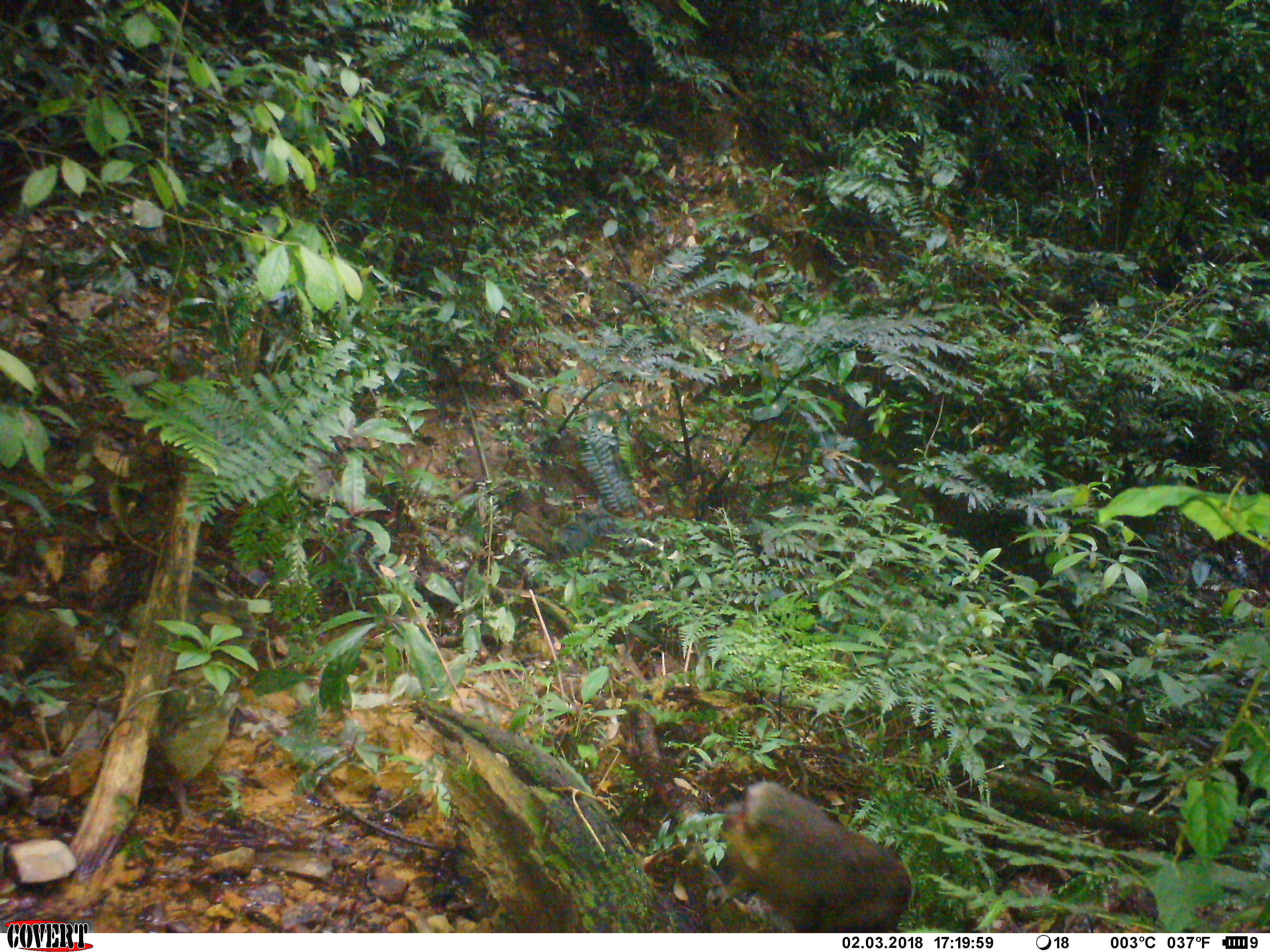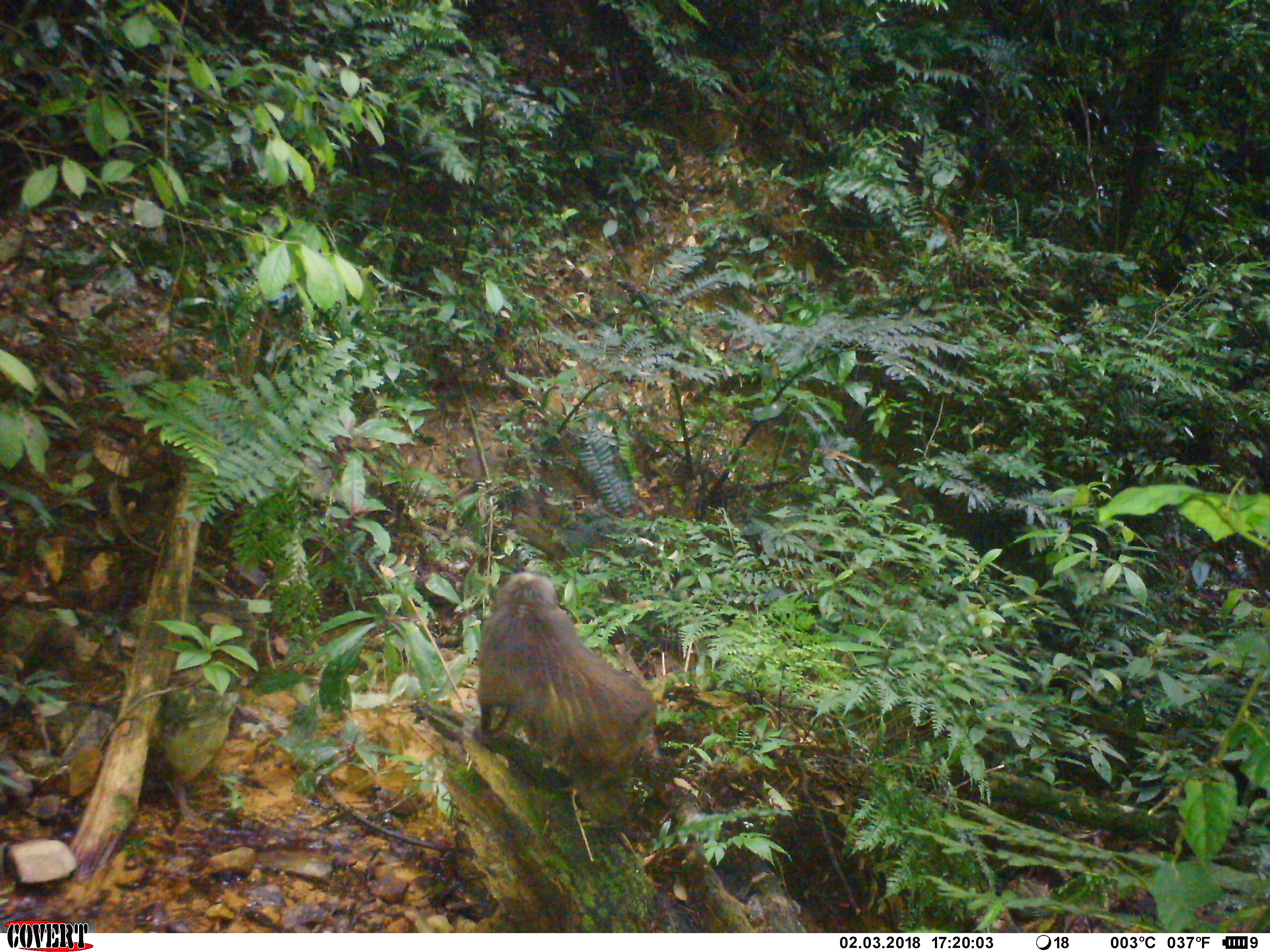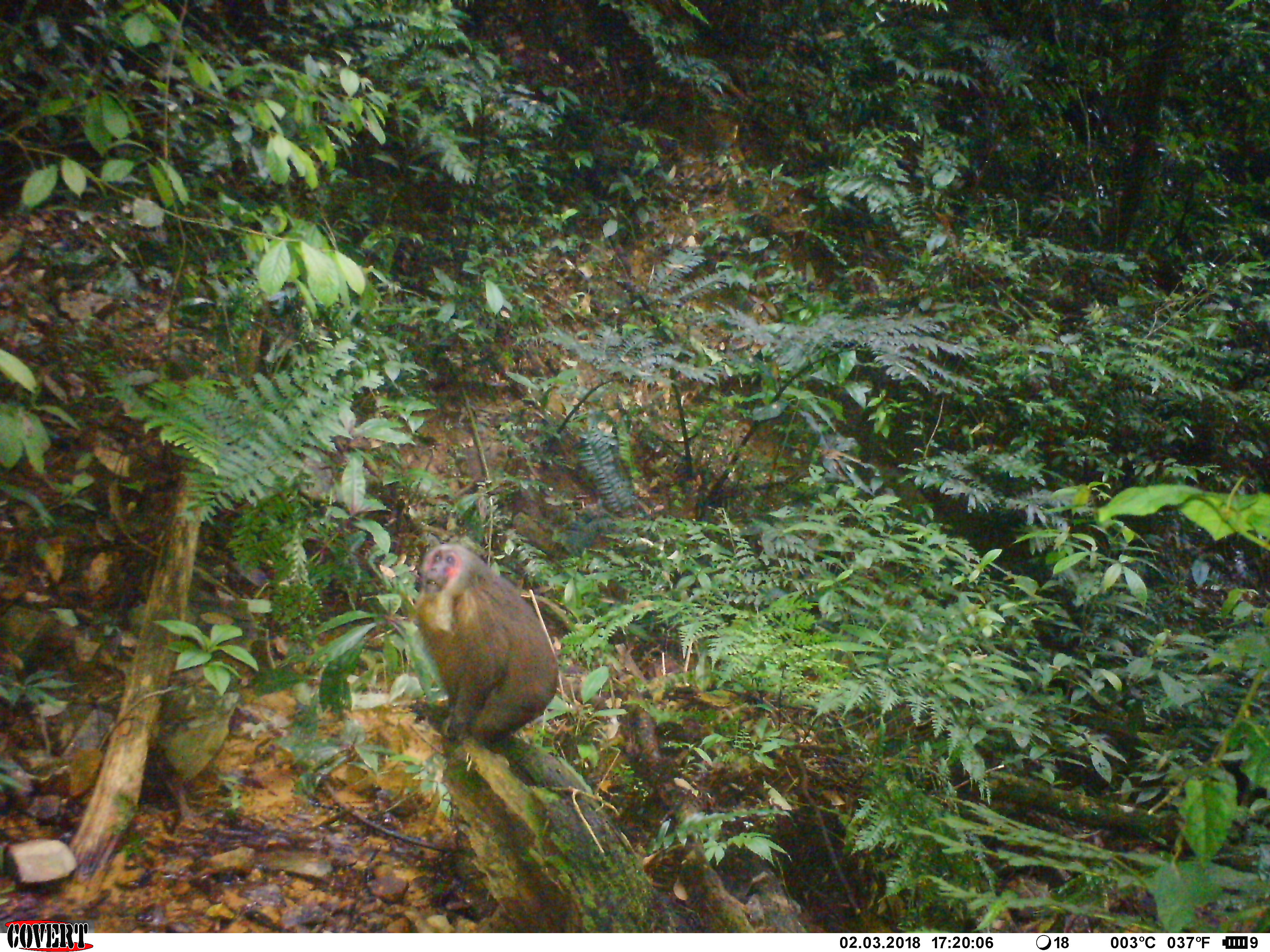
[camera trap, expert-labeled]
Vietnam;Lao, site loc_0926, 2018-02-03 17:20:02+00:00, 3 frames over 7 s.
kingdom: Animalia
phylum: Chordata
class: Mammalia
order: Primates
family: Cercopithecidae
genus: Macaca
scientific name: Macaca arctoides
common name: stump-tailed macaque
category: stump tailed macaque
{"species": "stump tailed macaque (stump-tailed macaque) (Macaca arctoides)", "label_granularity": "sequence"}